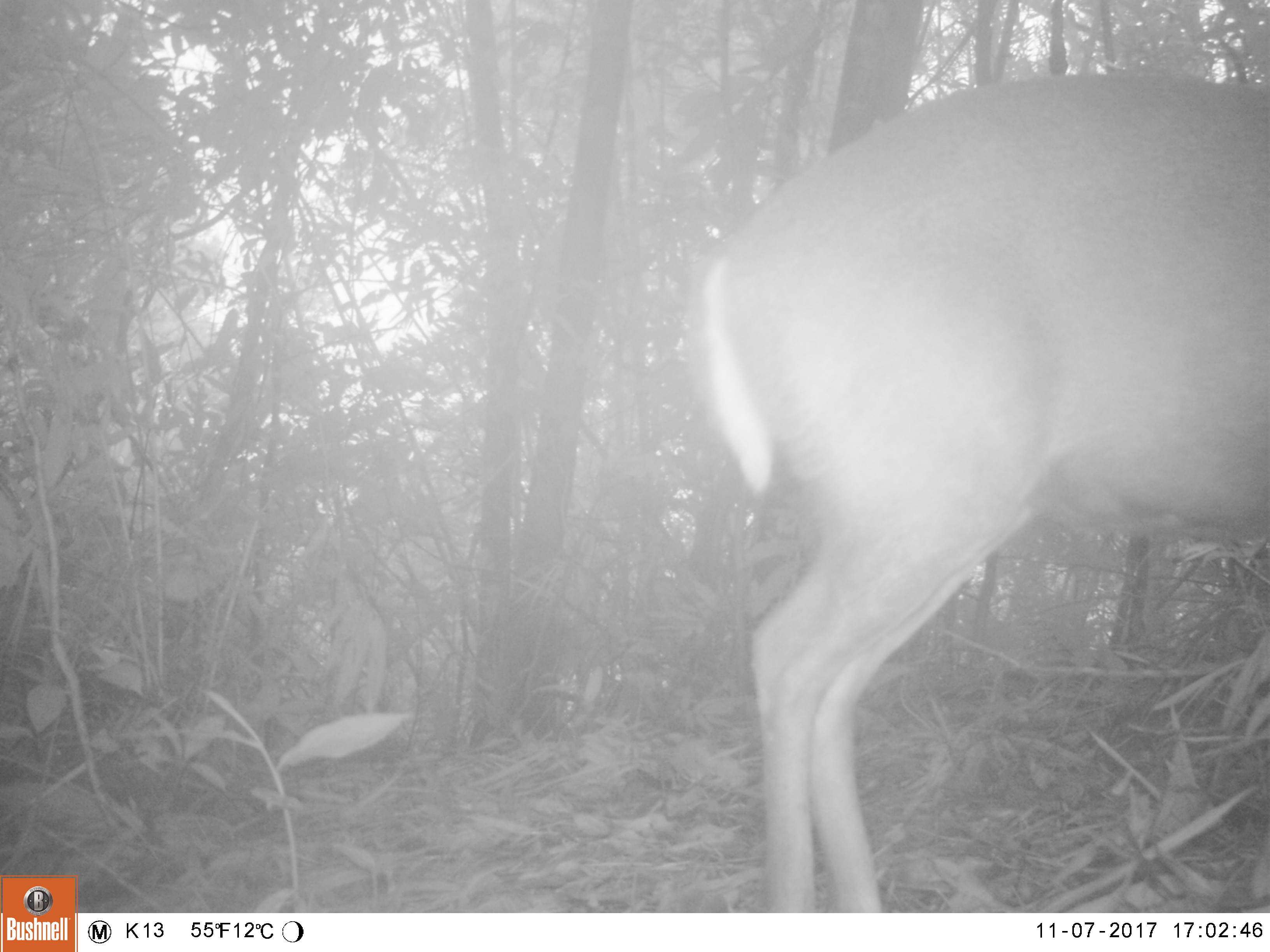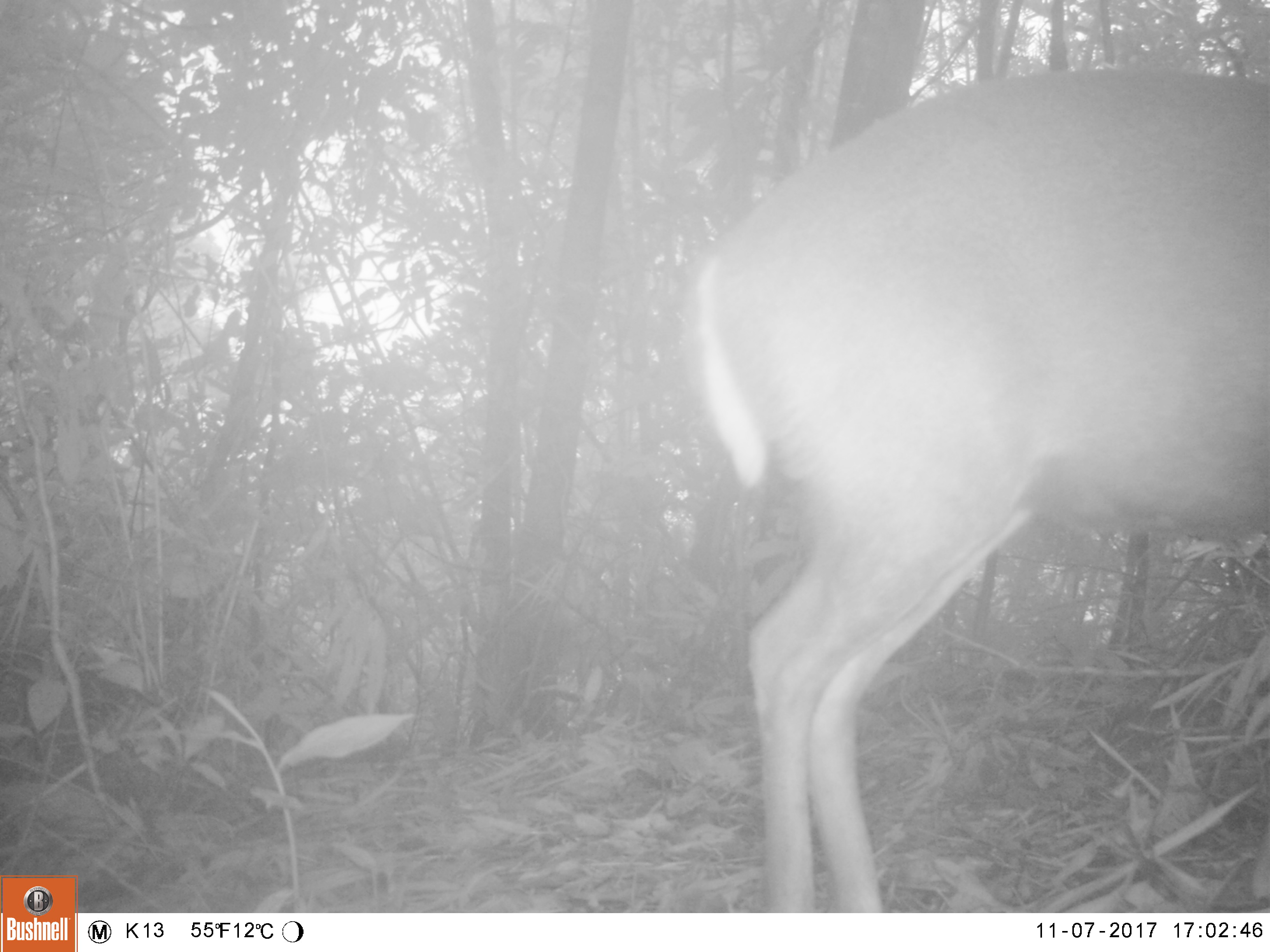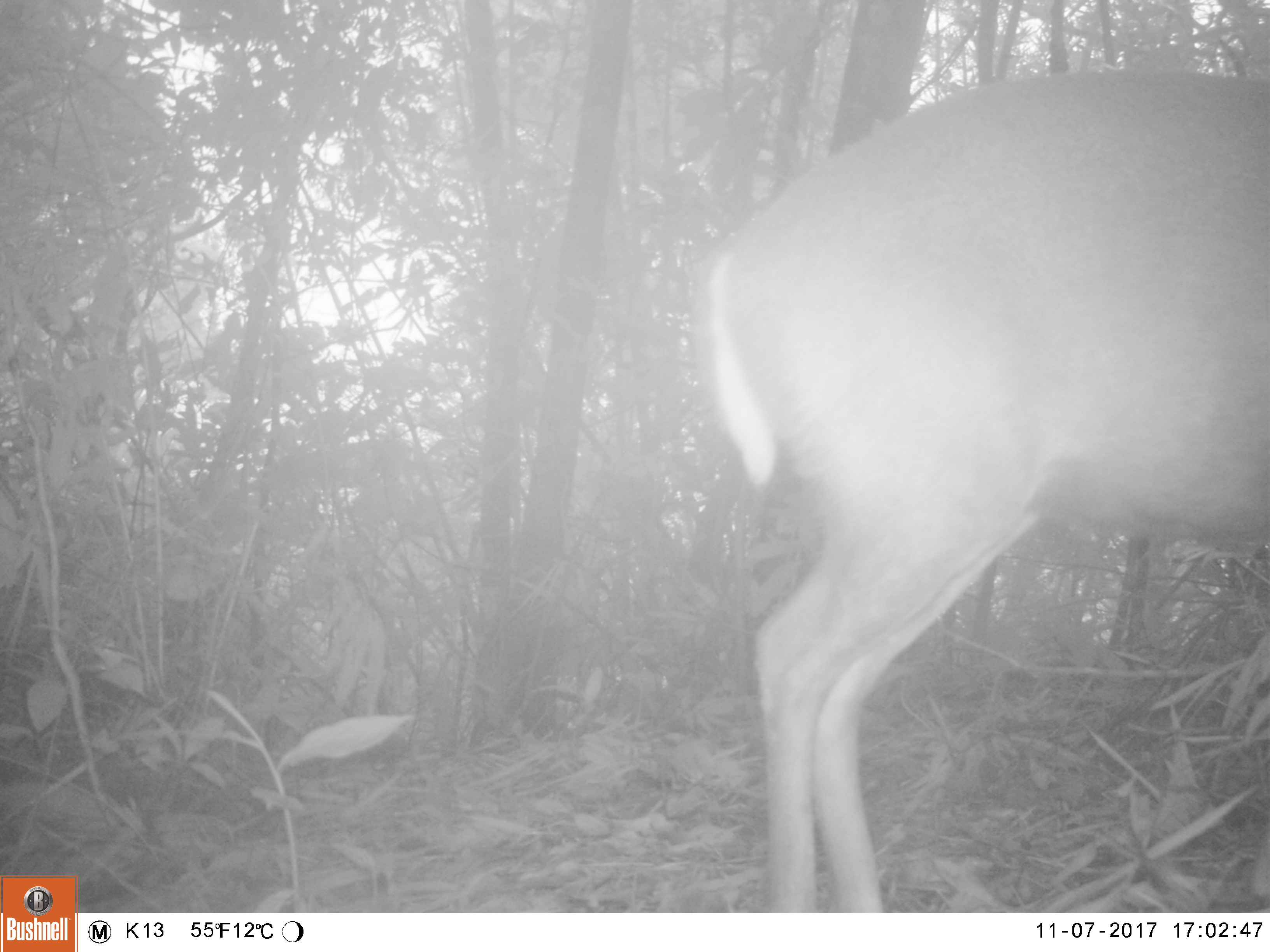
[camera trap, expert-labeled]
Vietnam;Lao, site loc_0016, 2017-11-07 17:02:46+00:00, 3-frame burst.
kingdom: Animalia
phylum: Chordata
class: Mammalia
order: Artiodactyla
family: Cervidae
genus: Muntiacus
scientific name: Muntiacus rooseveltorum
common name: roosevelt's muntjac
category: roosevelts muntjac group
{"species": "roosevelts muntjac group (roosevelt's muntjac) (Muntiacus rooseveltorum)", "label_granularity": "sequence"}